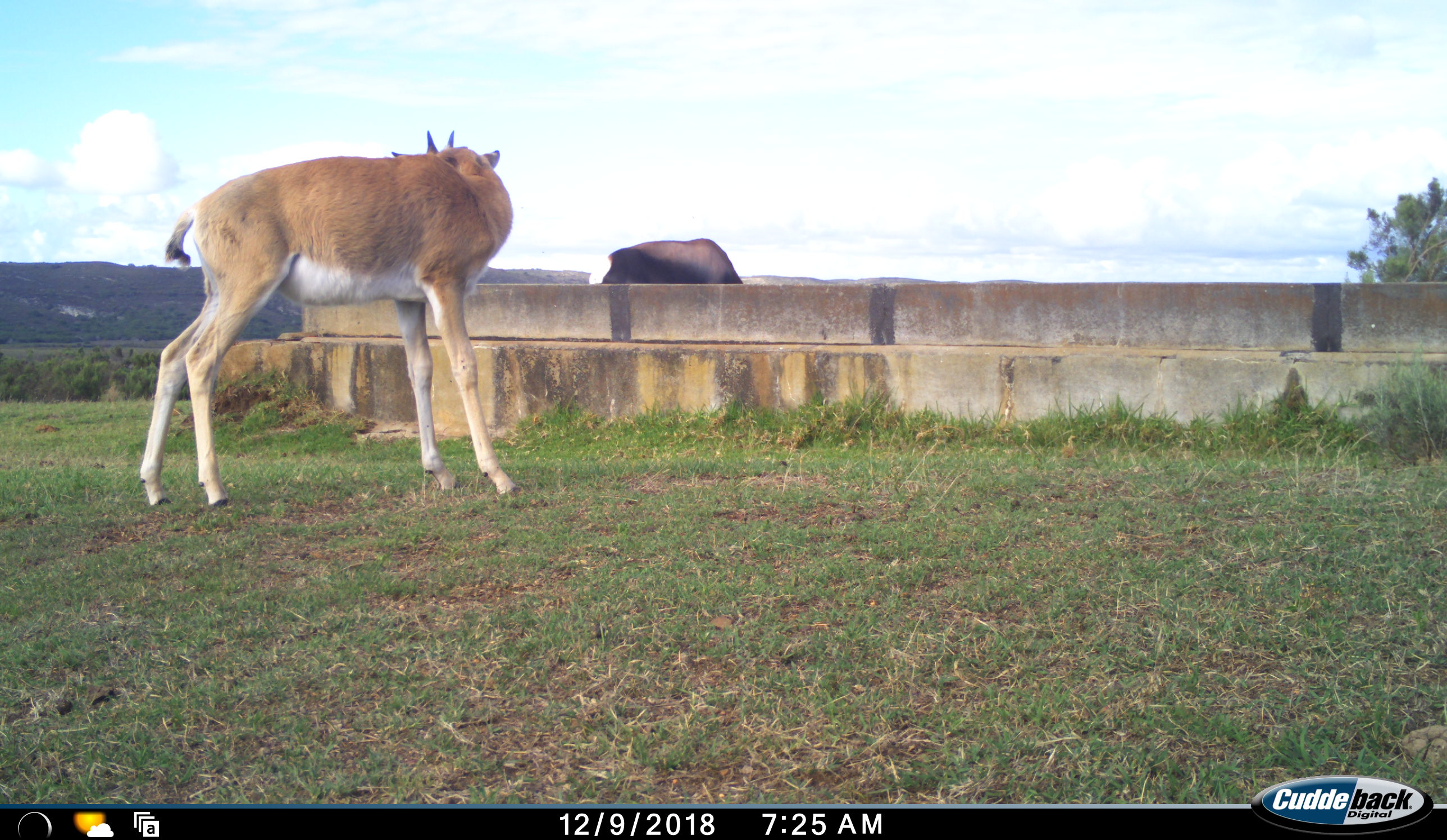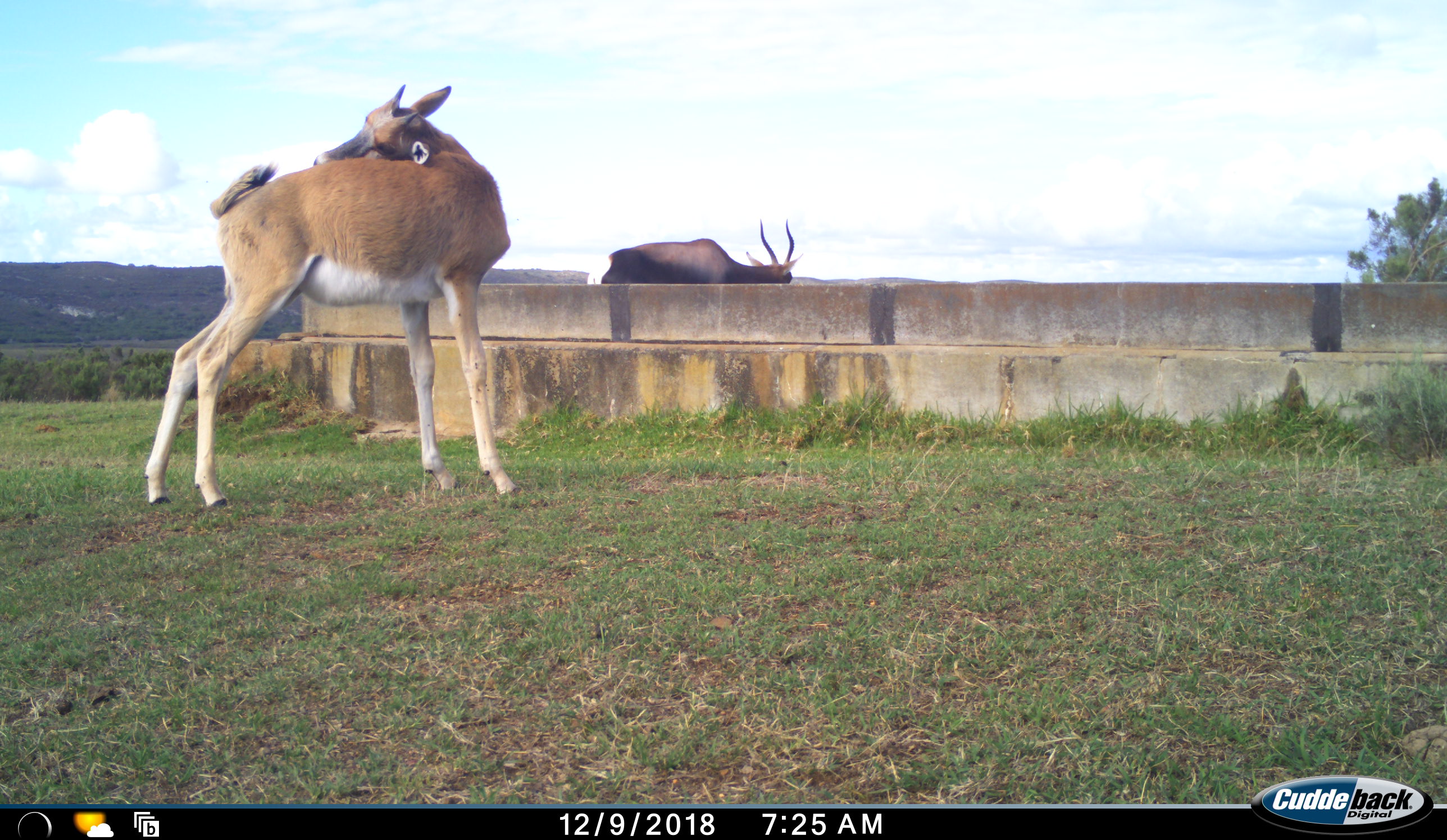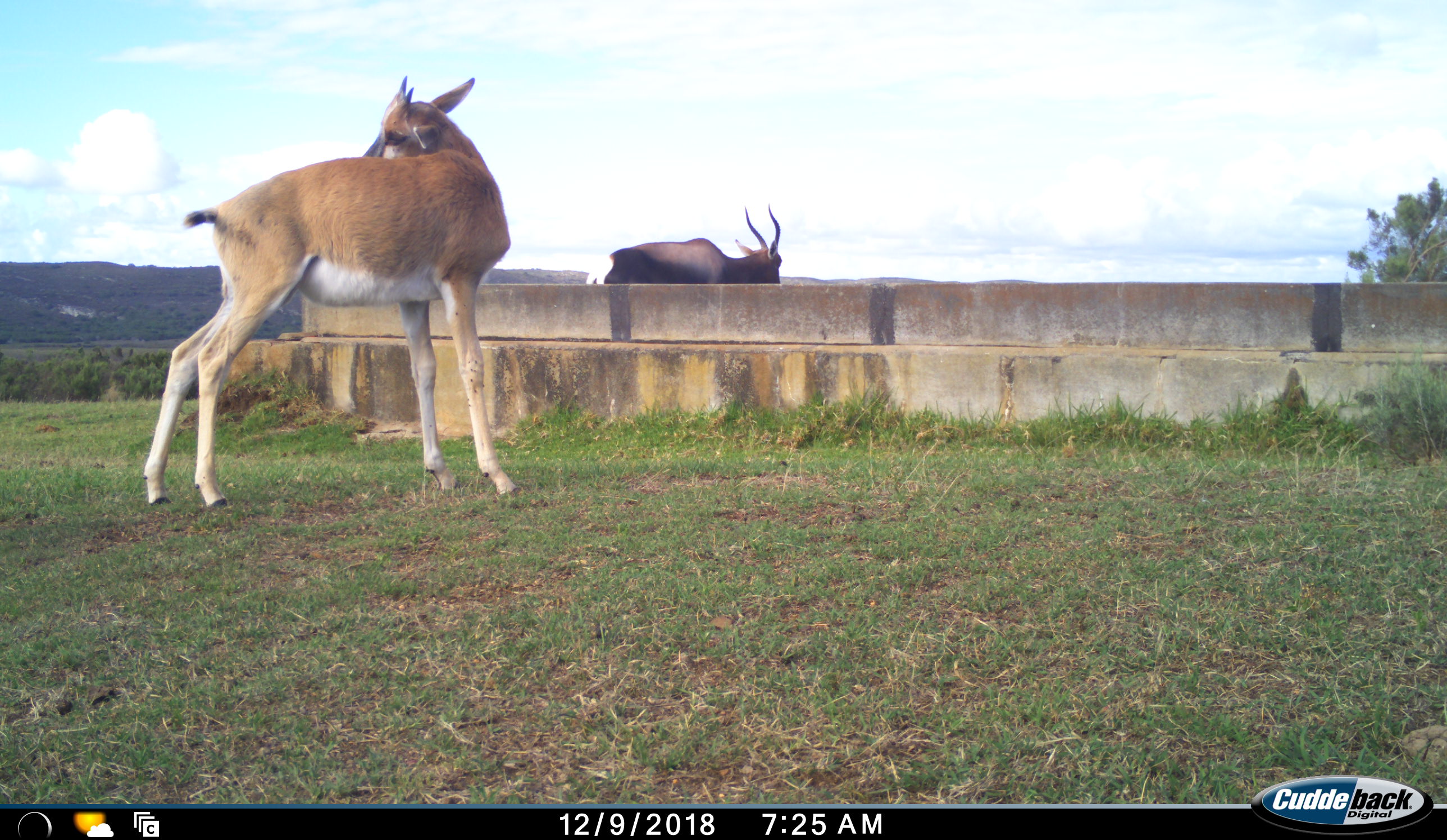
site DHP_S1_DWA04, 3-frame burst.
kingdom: Animalia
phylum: Chordata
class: Mammalia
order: Artiodactyla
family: Bovidae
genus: Damaliscus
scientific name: Damaliscus pygargus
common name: bontebok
Bontebok (Damaliscus pygargus), count 2. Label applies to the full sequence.